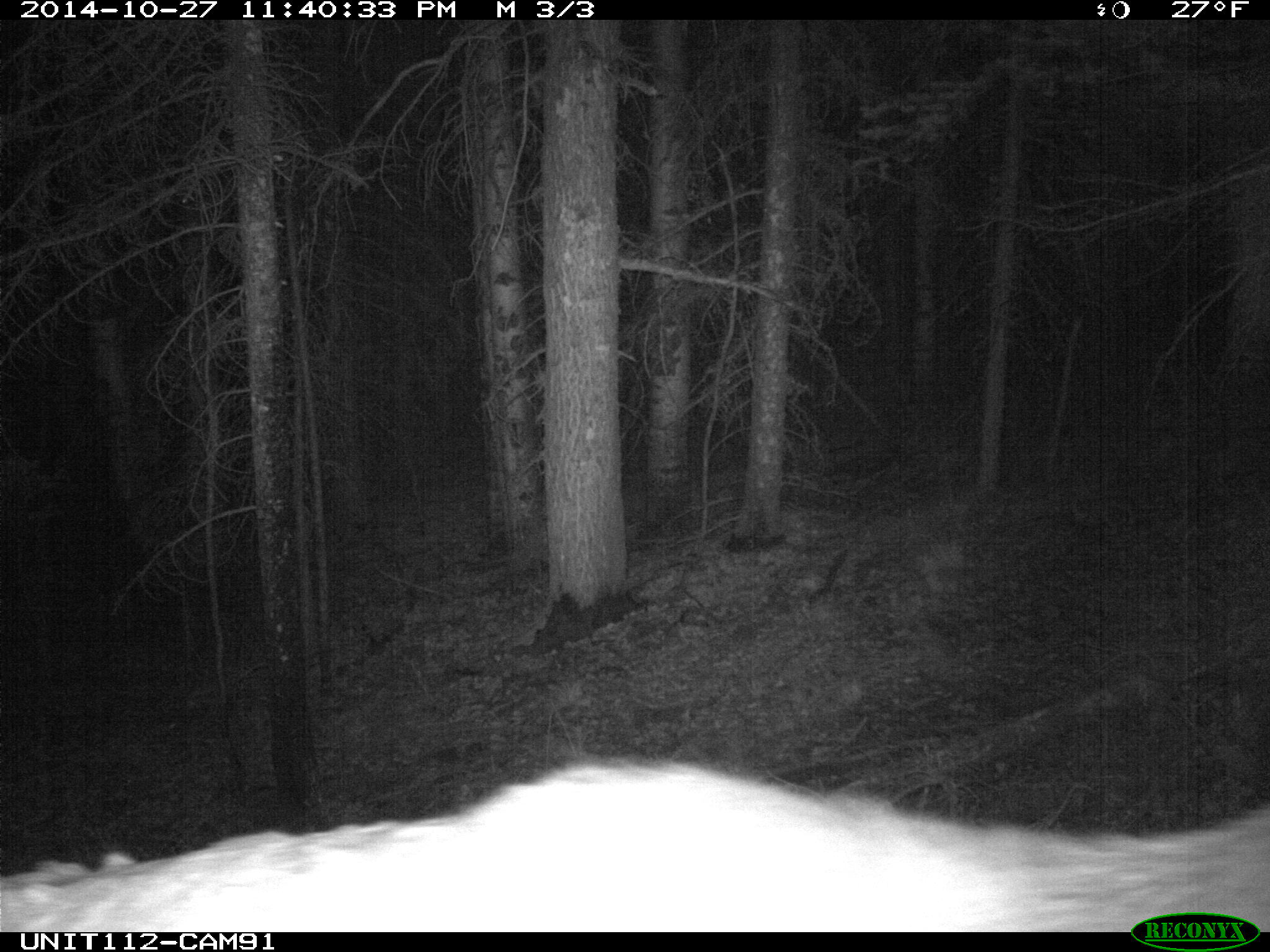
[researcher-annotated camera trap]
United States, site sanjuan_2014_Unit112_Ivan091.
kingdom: Animalia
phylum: Chordata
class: Mammalia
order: Artiodactyla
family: Cervidae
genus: Cervus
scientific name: Cervus elaphus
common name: red deer